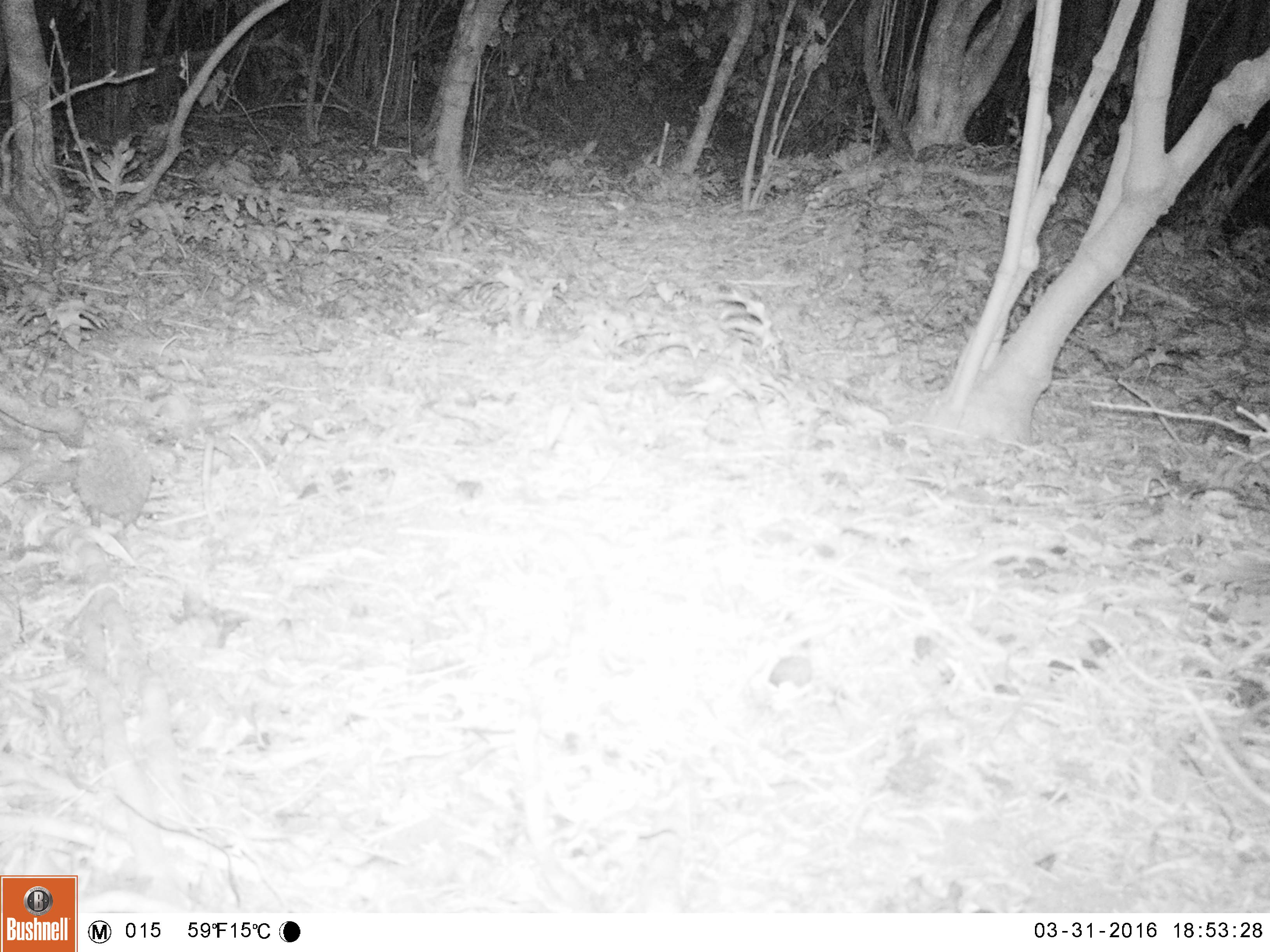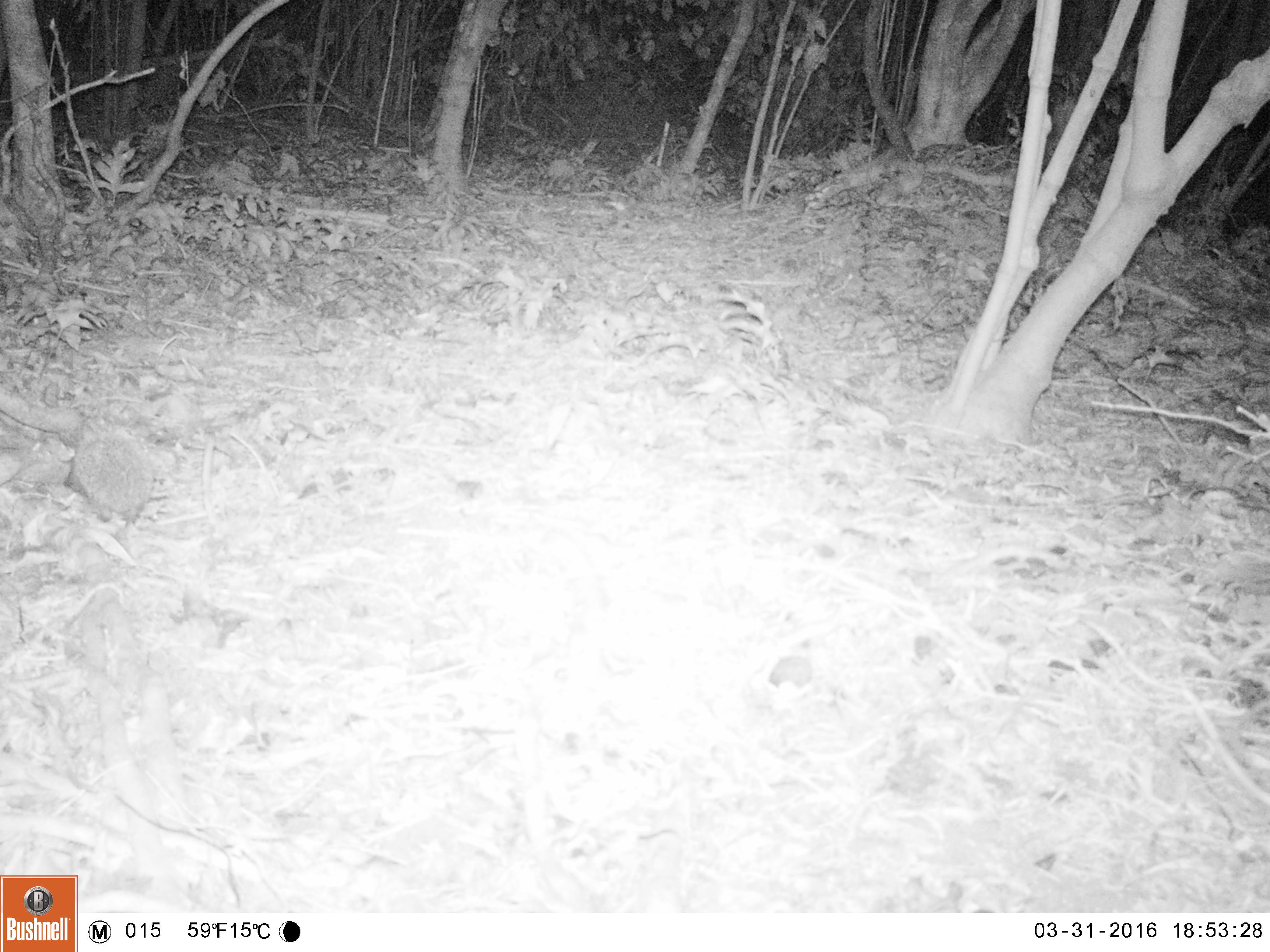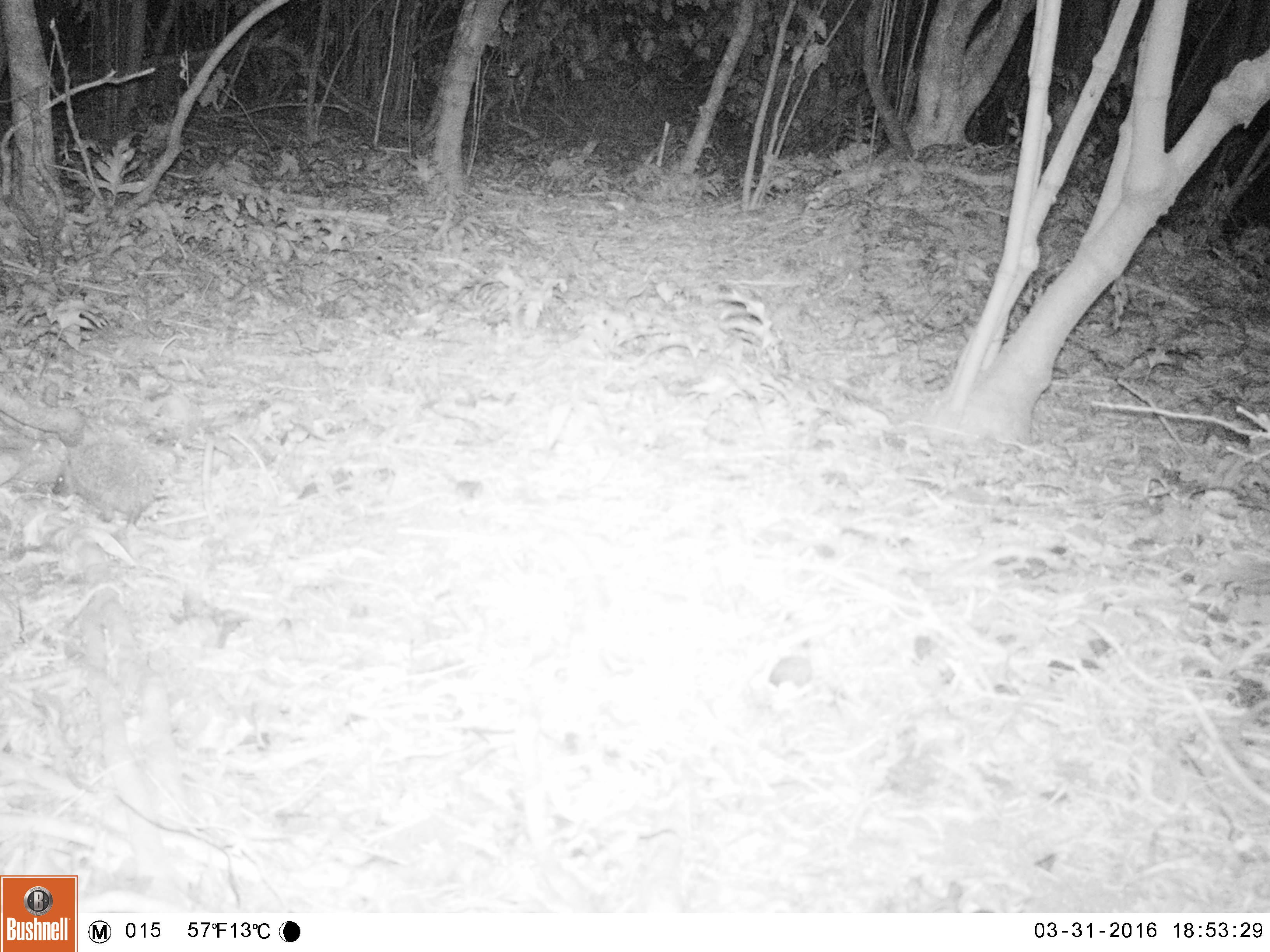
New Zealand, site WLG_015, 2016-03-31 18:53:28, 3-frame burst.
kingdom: Animalia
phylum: Chordata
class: Mammalia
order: Eulipotyphla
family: Erinaceidae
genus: Erinaceus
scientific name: Erinaceus europaeus europaeus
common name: european hedgehog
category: hedgehog